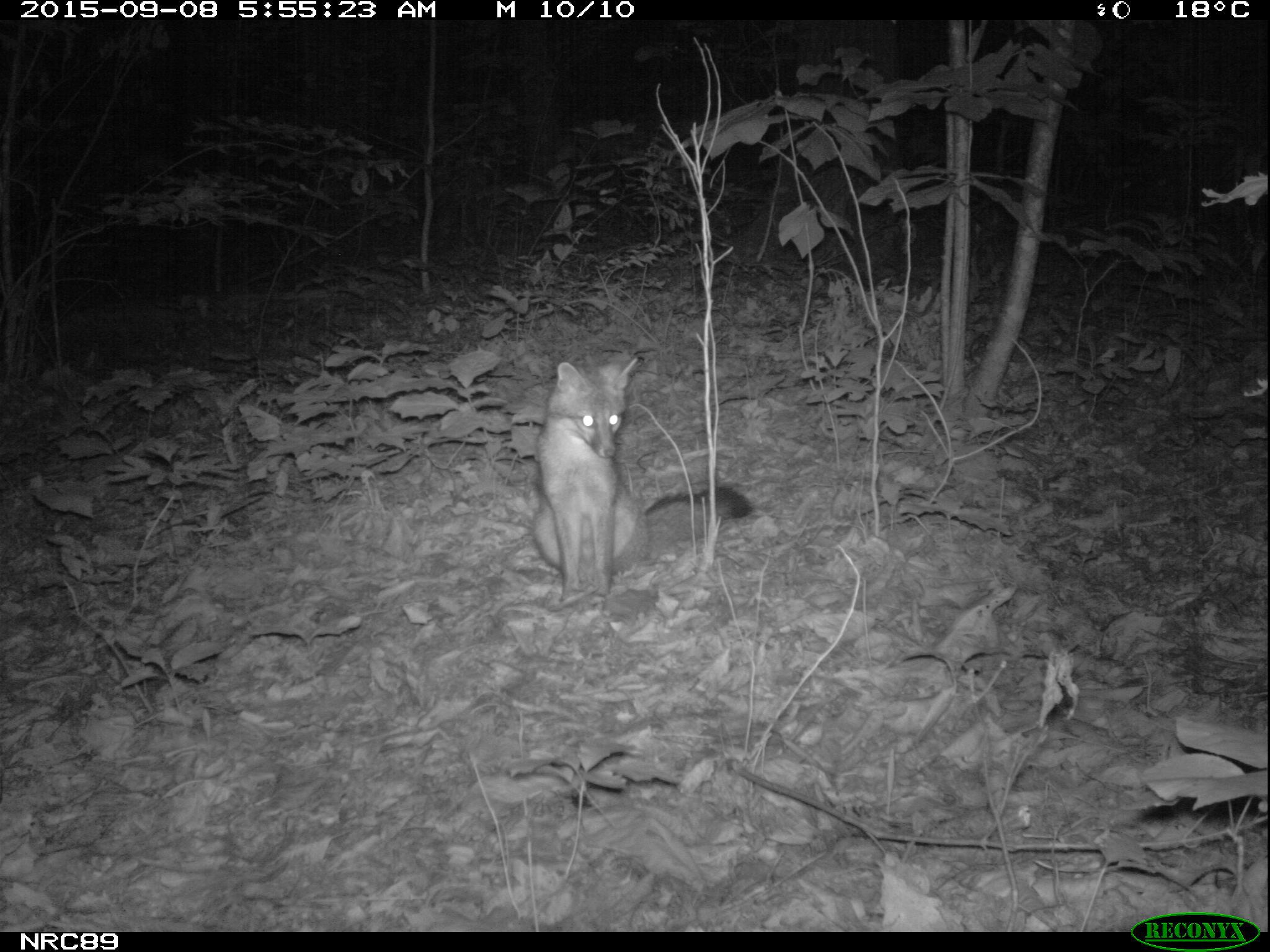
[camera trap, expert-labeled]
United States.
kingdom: Animalia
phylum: Chordata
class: Mammalia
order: Carnivora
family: Canidae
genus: Urocyon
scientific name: Urocyon cinereoargenteus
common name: gray fox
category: Grey Fox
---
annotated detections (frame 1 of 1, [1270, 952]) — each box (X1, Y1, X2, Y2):
Grey Fox: (521, 344, 760, 603)